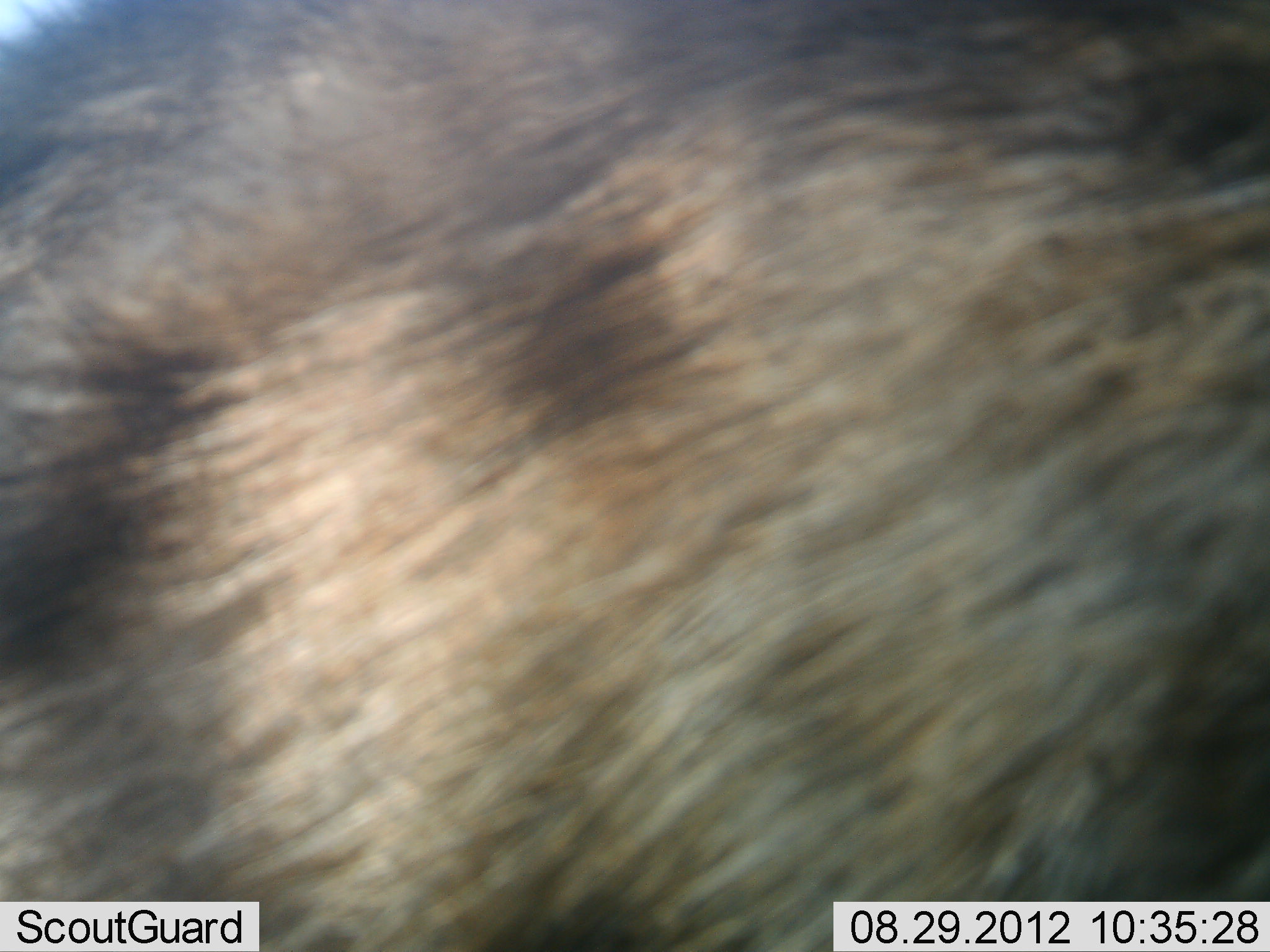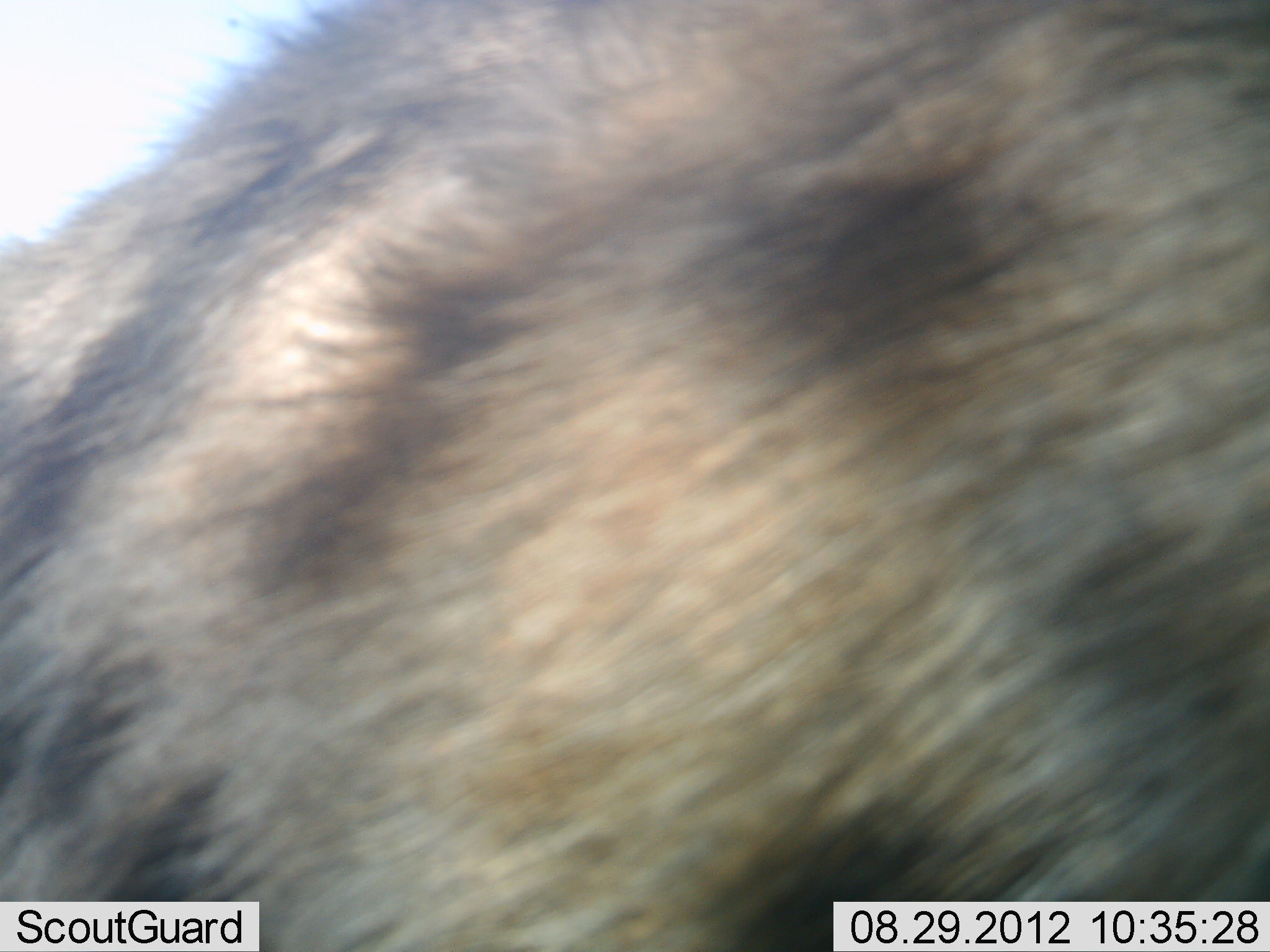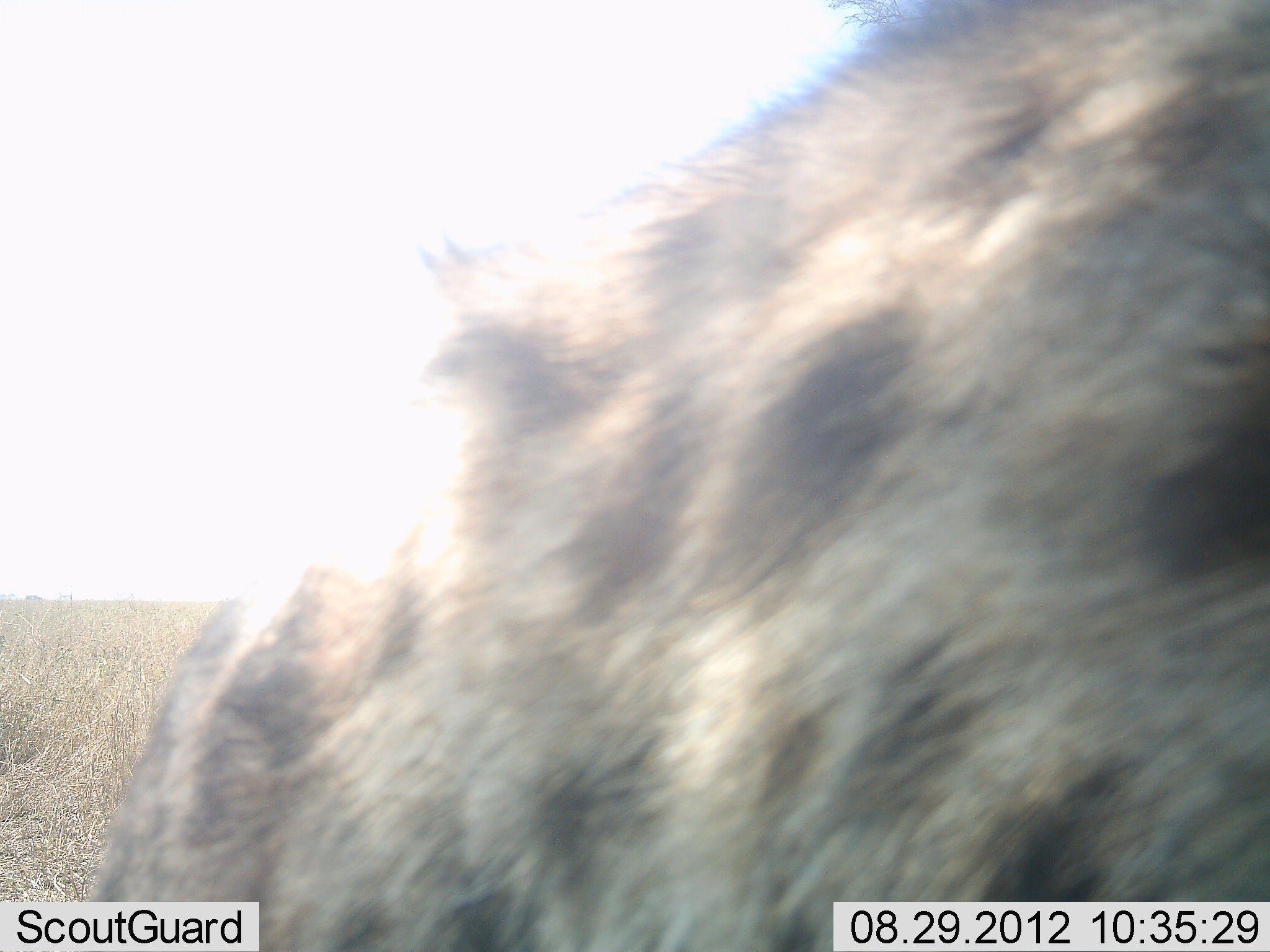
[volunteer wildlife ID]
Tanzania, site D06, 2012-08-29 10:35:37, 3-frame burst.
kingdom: Animalia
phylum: Chordata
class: Mammalia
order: Carnivora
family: Hyaenidae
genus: Crocuta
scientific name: Crocuta crocuta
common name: spotted hyena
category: hyenaspotted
Hyenaspotted (spotted hyena) (Crocuta crocuta), count 1. Behavior (volunteer vote fractions): standing 50%, resting 0%, moving 60%, interacting 0%. Young present (vote fraction): 0%. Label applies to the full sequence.